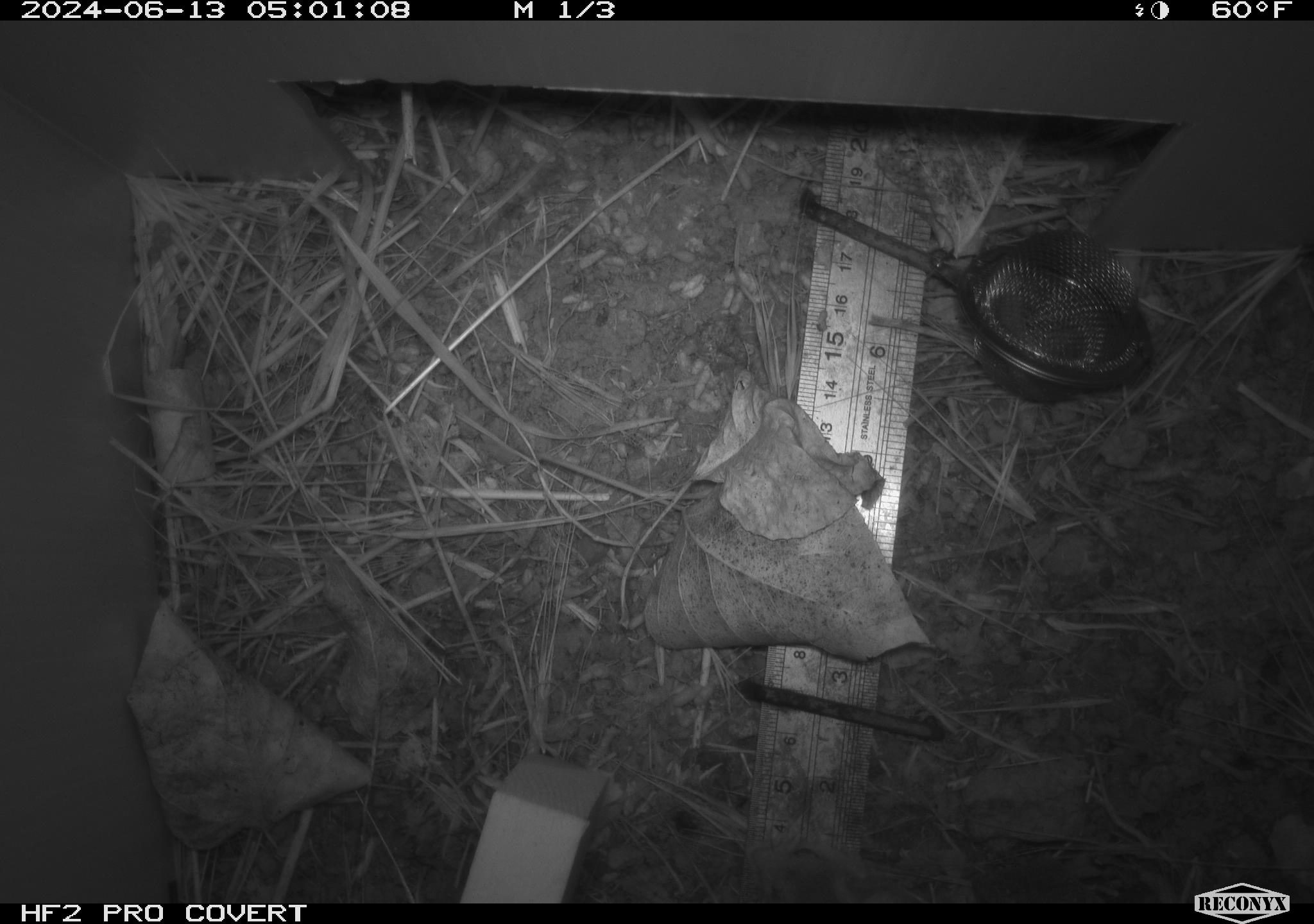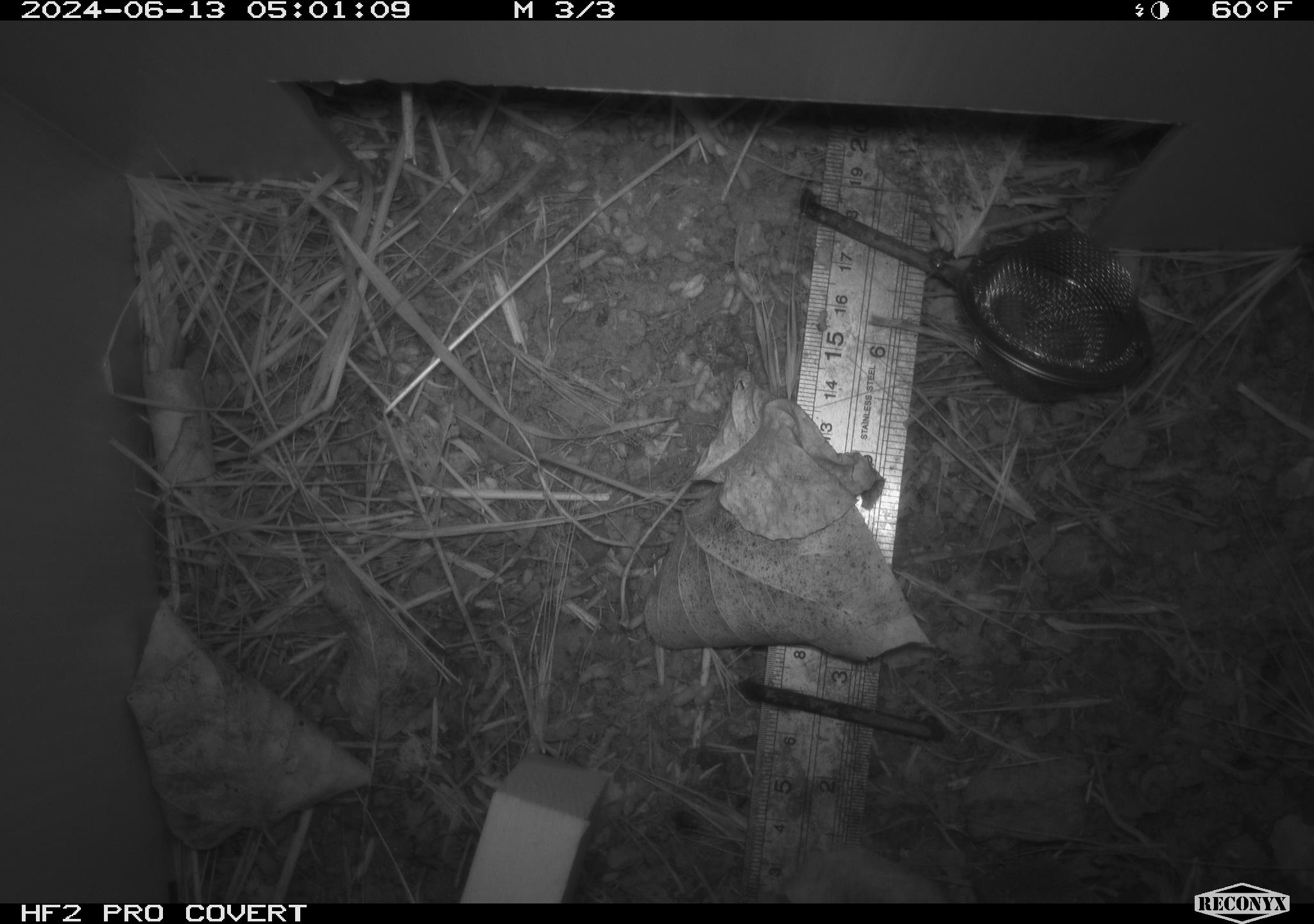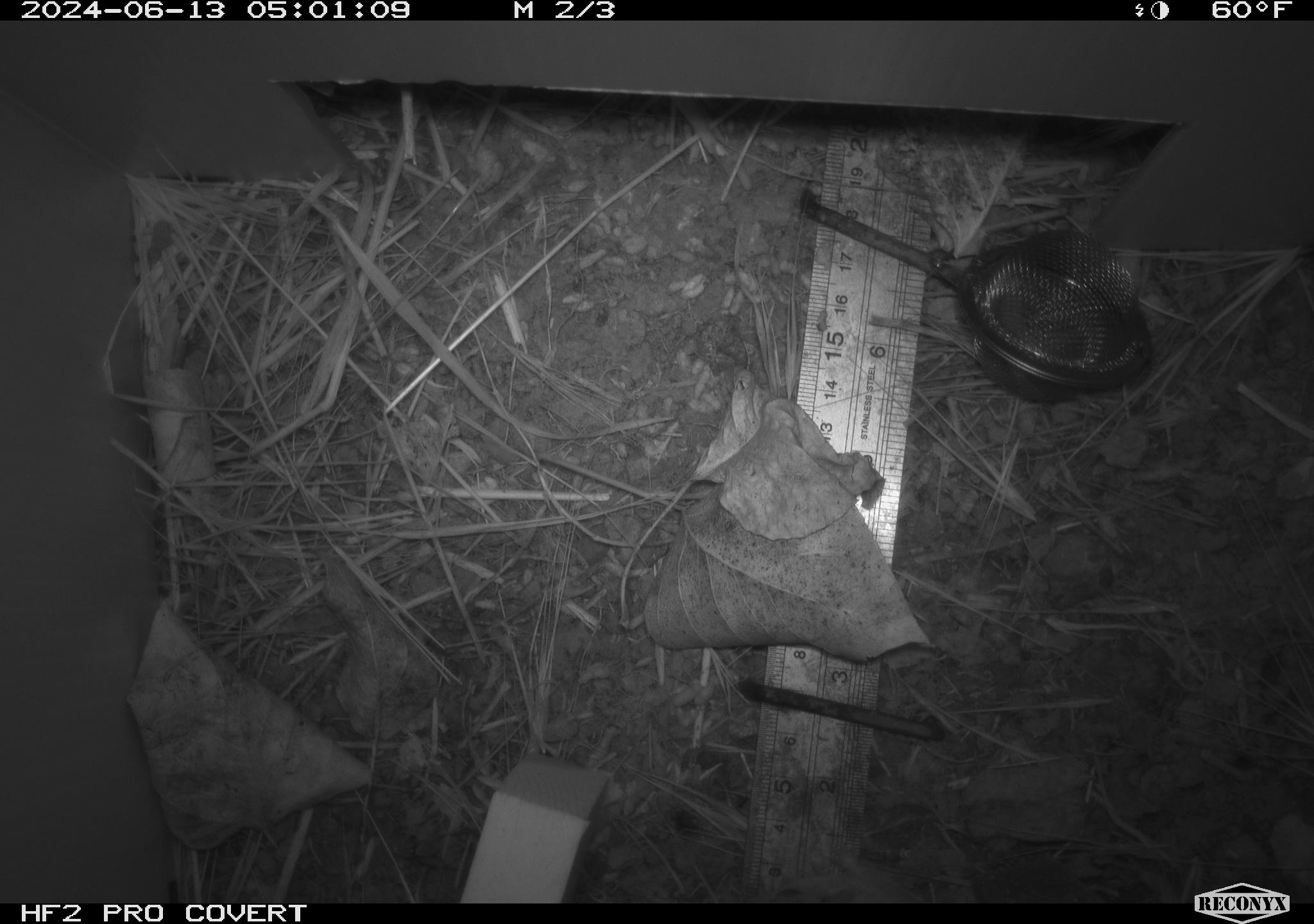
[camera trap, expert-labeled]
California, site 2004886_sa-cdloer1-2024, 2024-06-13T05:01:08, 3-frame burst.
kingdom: Animalia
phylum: Chordata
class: Mammalia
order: Rodentia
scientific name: Rodentia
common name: mouse species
Mouse species (Rodentia).